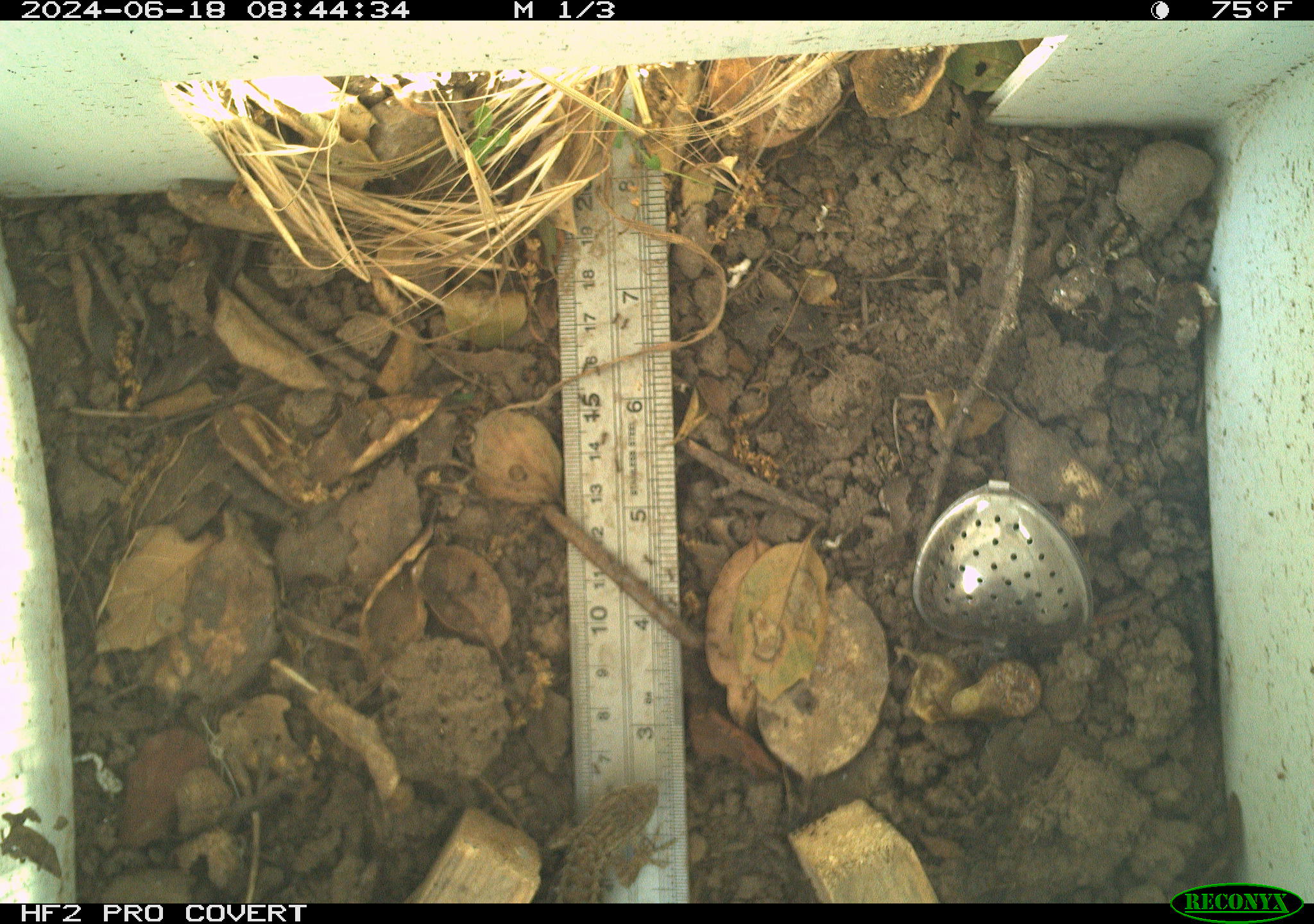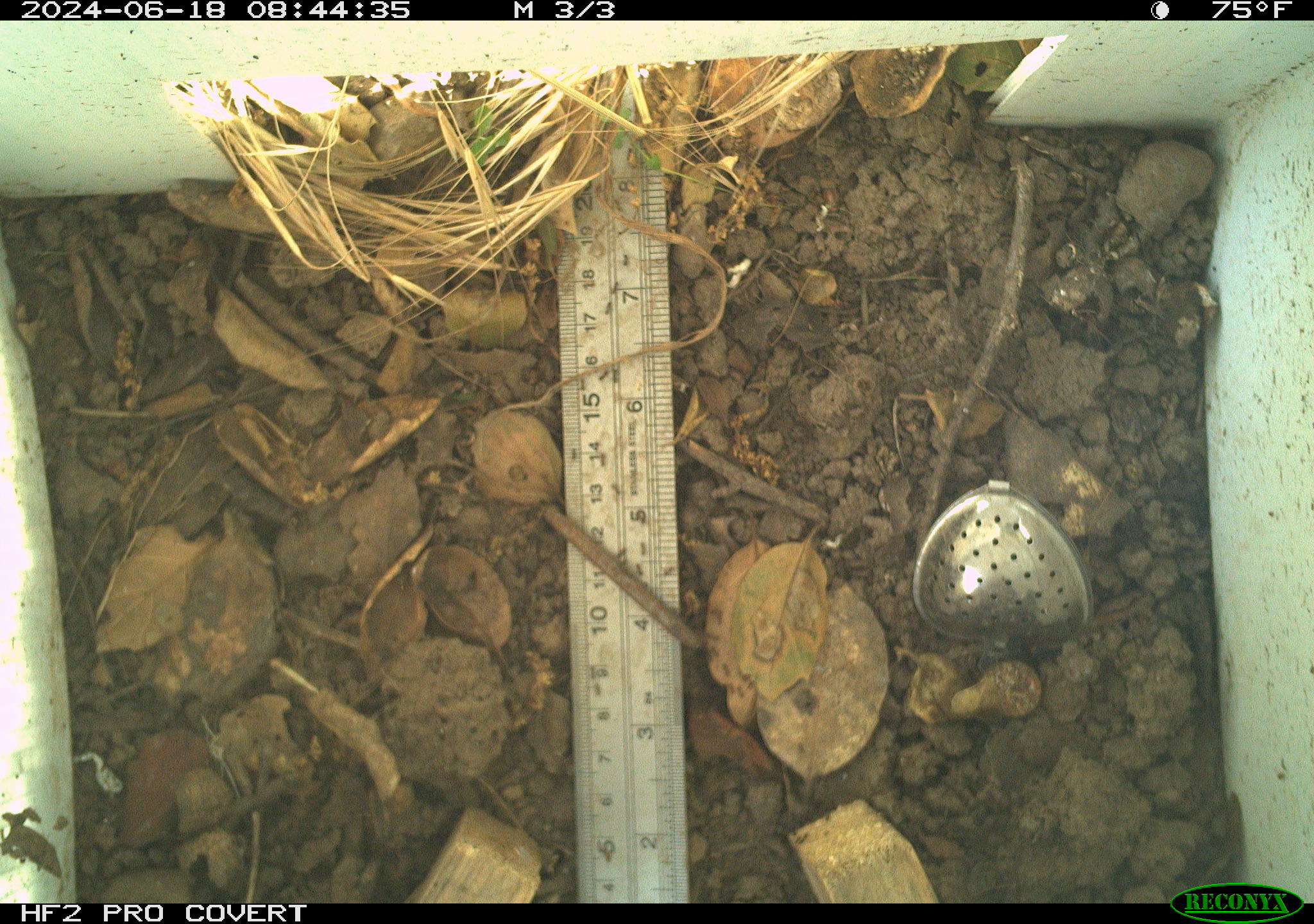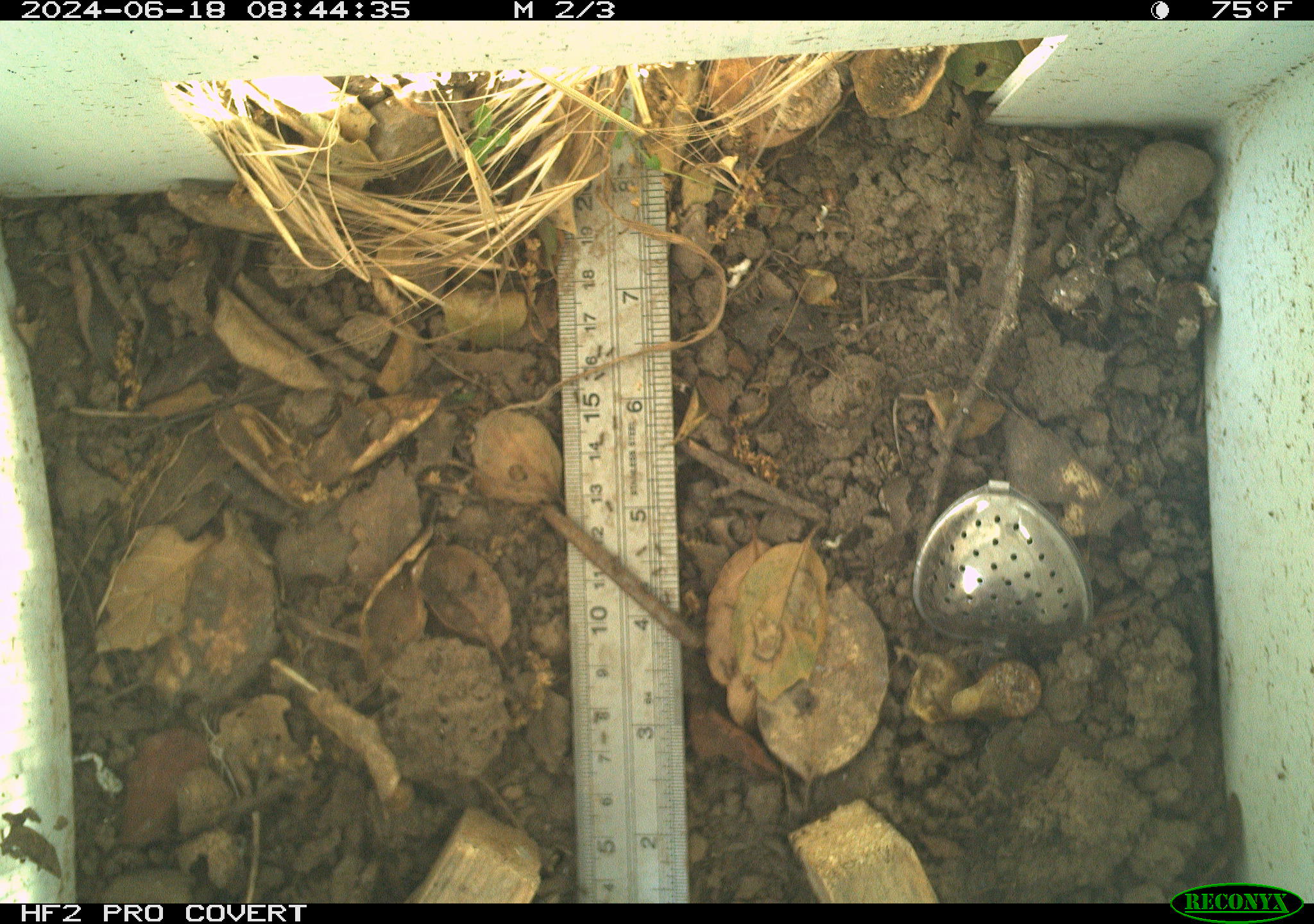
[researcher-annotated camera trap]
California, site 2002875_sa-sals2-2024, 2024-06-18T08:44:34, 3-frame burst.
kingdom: Animalia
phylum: Chordata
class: Reptilia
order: Squamata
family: Phrynosomatidae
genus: Sceloporus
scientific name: Sceloporus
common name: spiny lizards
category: sceloporus species